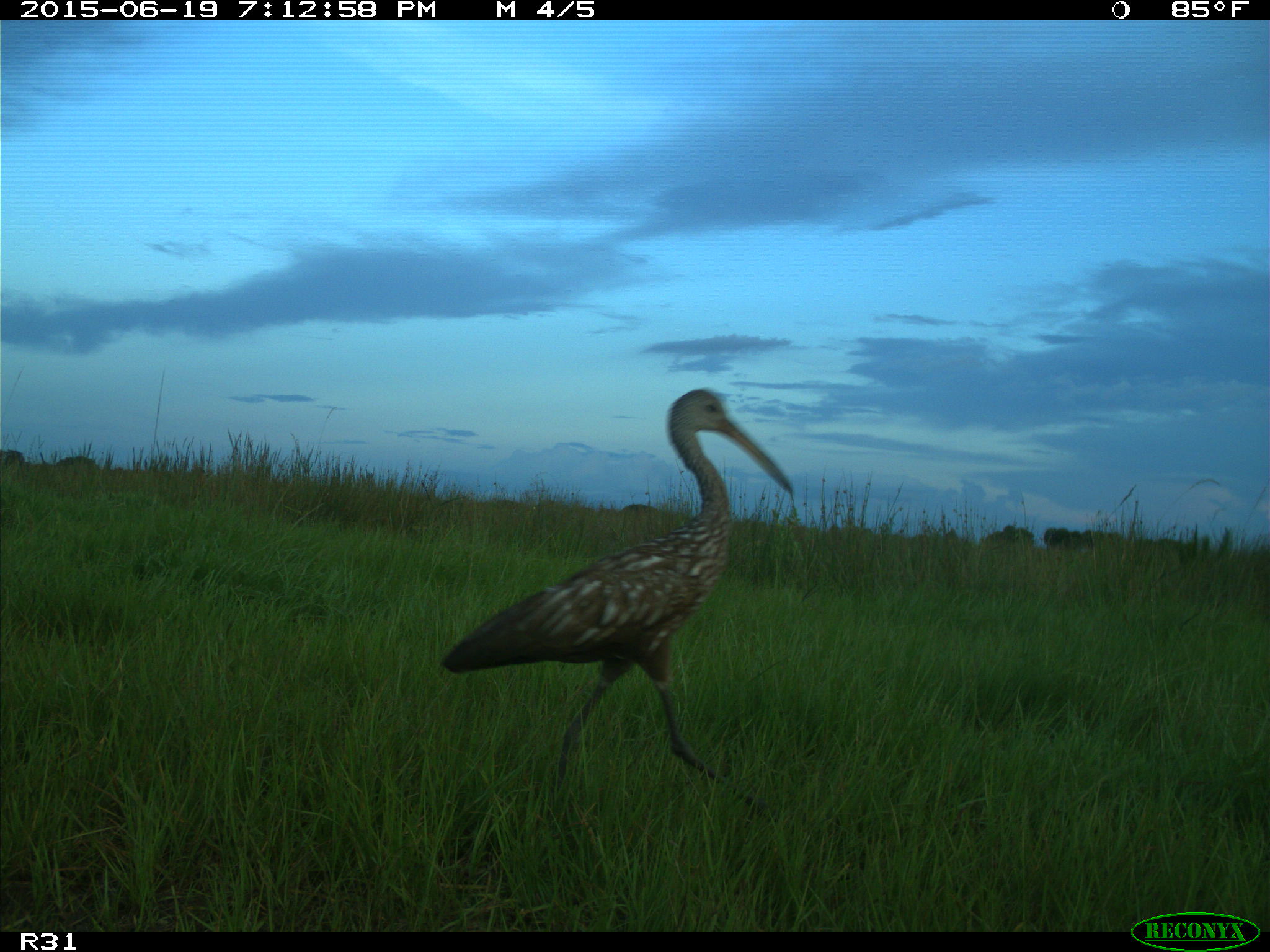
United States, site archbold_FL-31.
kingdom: Animalia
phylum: Chordata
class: Aves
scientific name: Aves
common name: birds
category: unidentified bird